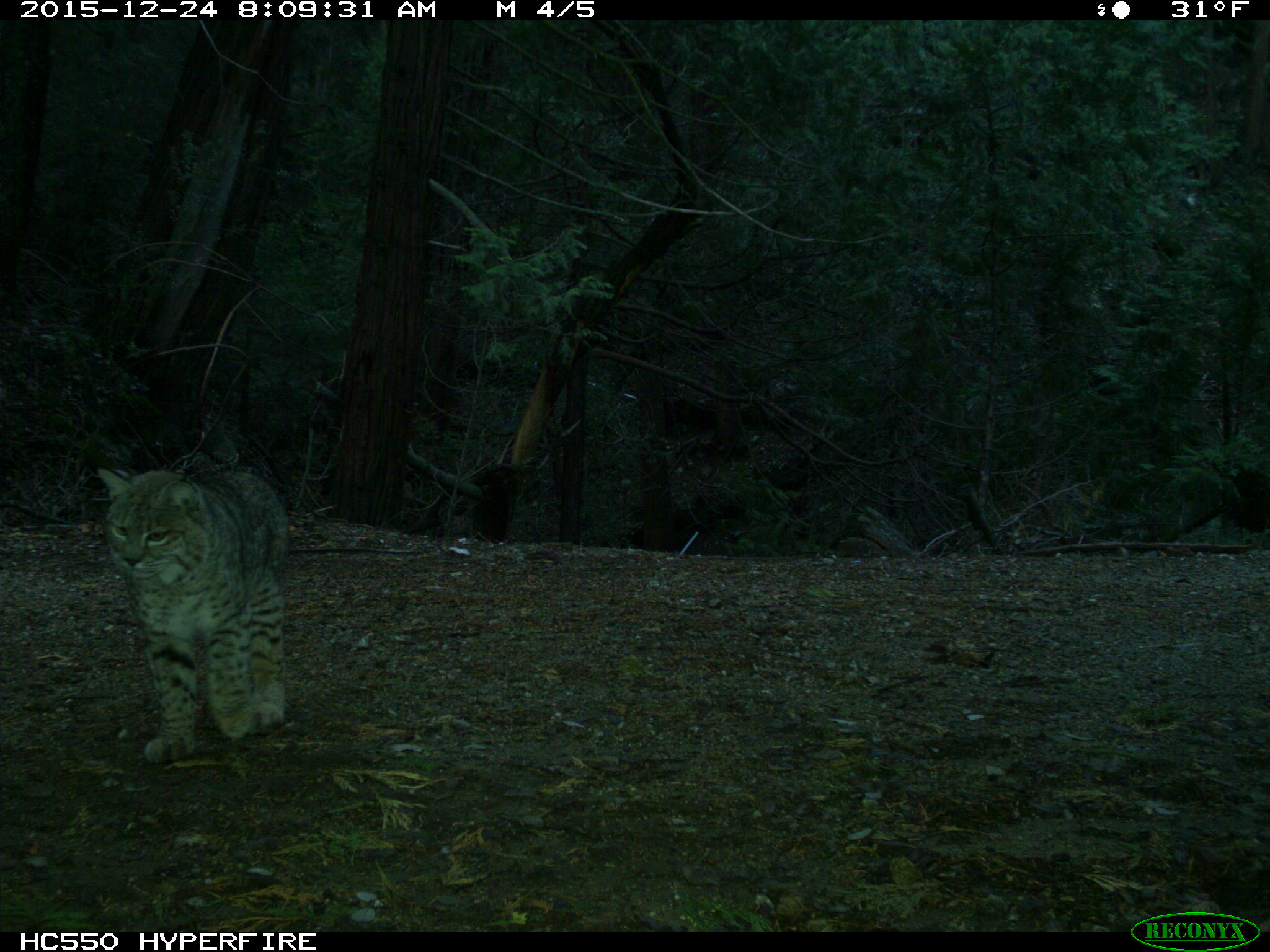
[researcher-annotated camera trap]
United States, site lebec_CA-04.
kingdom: Animalia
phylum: Chordata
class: Mammalia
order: Carnivora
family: Felidae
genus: Lynx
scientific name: Lynx rufus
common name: bobcat